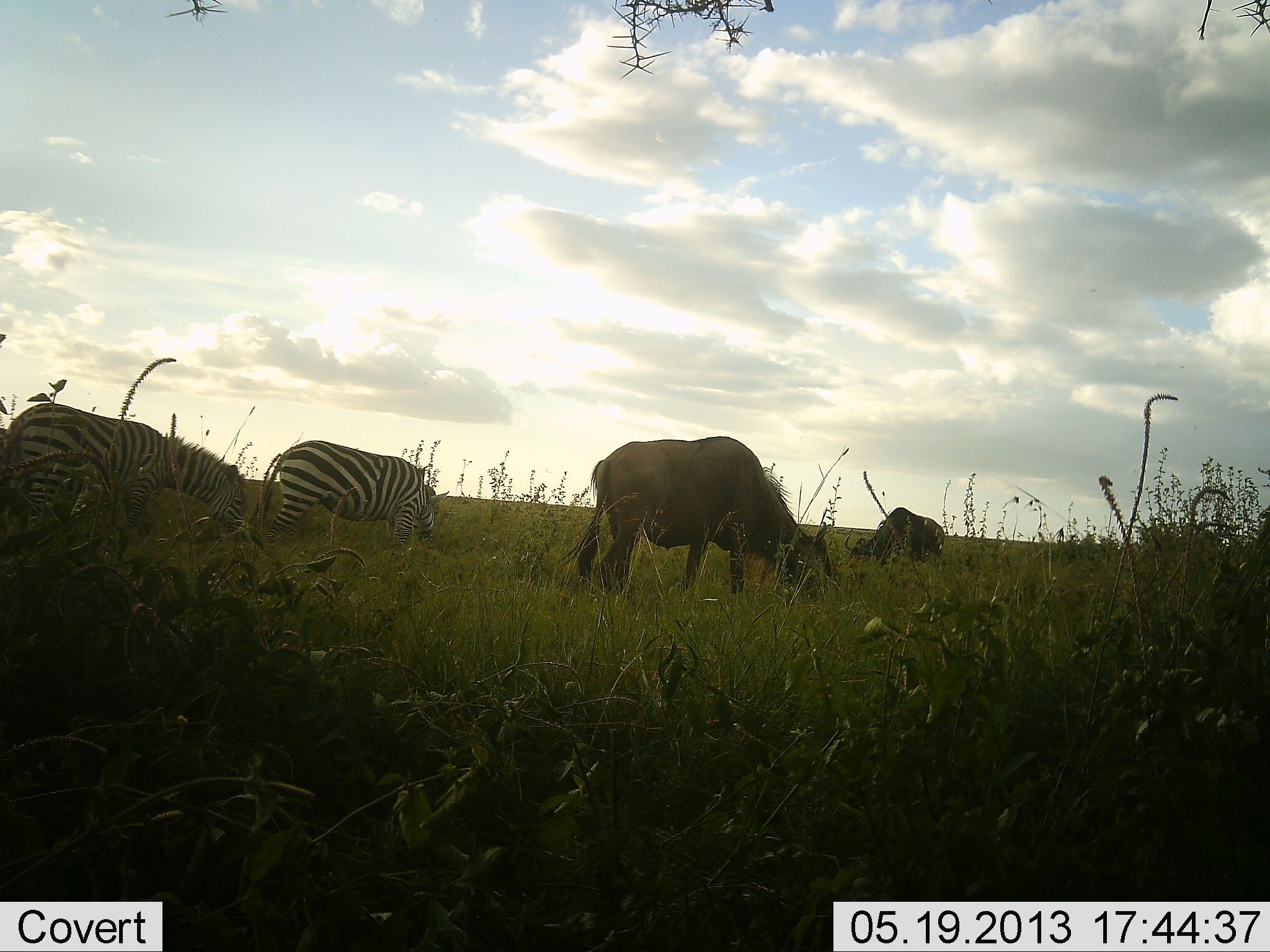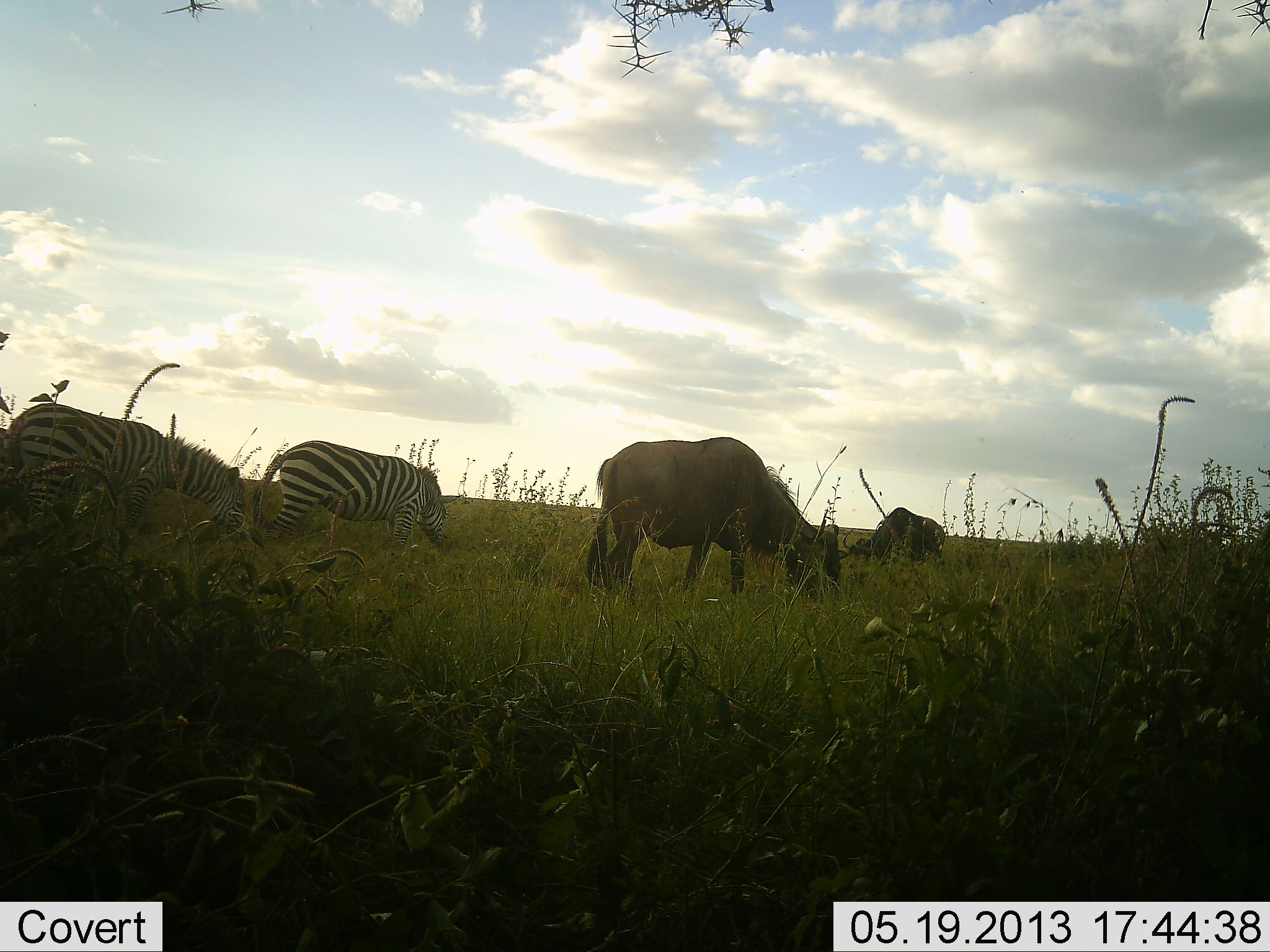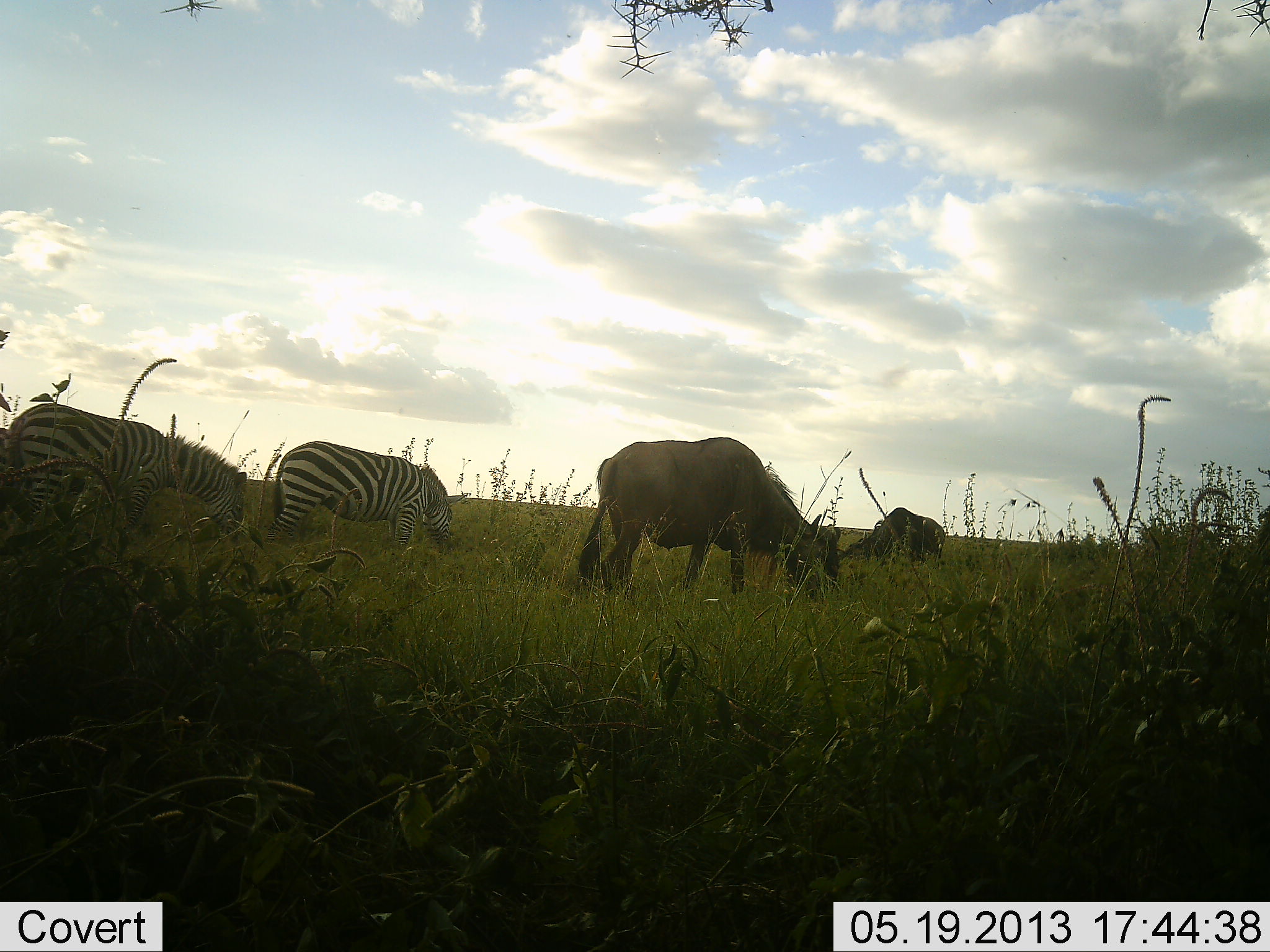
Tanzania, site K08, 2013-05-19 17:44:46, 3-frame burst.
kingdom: Animalia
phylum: Chordata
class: Mammalia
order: Artiodactyla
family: Bovidae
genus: Connochaetes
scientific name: Connochaetes taurinus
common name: blue wildebeest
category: wildebeest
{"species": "wildebeest (blue wildebeest) (Connochaetes taurinus)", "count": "2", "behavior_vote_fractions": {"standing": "10%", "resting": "0%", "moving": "10%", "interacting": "0%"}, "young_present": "0%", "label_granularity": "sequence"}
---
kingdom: Animalia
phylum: Chordata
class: Mammalia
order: Perissodactyla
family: Equidae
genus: Equus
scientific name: Equus quagga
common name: plains zebra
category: zebra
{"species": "zebra (plains zebra) (Equus quagga)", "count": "2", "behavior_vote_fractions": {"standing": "18%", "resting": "0%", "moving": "0%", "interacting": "0%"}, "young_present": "0%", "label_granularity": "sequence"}